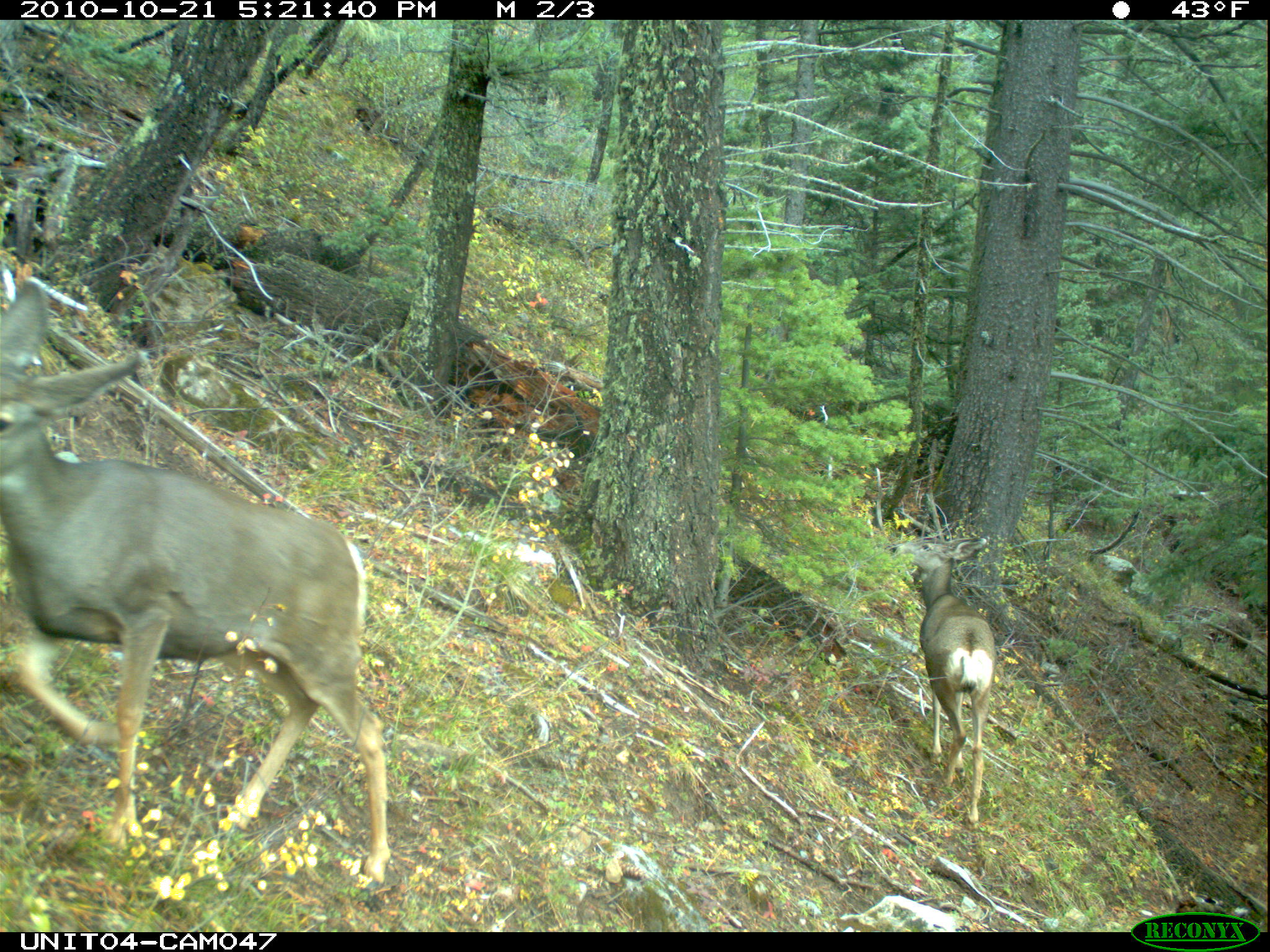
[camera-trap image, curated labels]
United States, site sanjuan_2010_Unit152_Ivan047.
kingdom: Animalia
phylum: Chordata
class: Mammalia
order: Artiodactyla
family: Cervidae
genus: Odocoileus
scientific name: Odocoileus hemionus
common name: mule deer